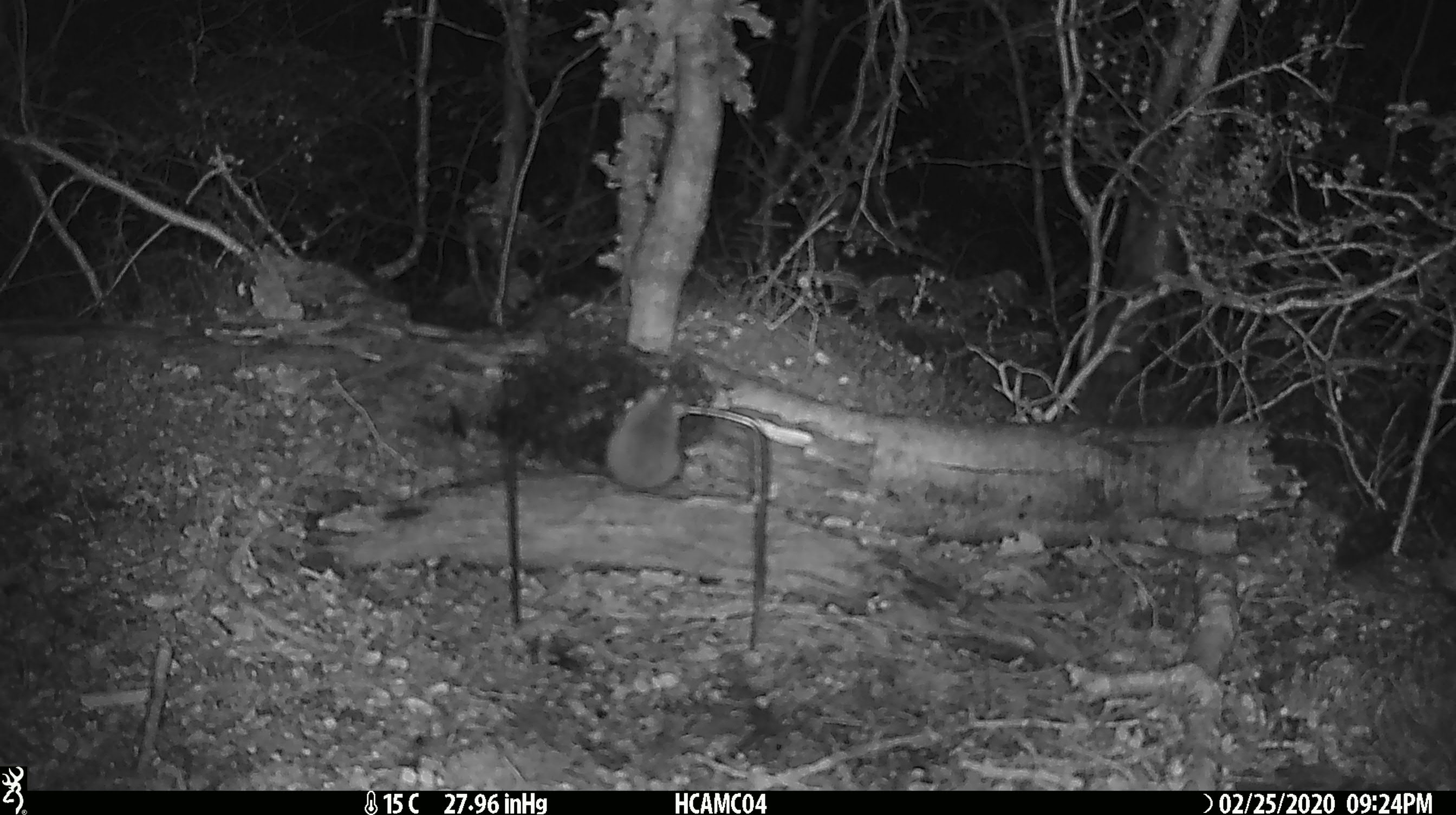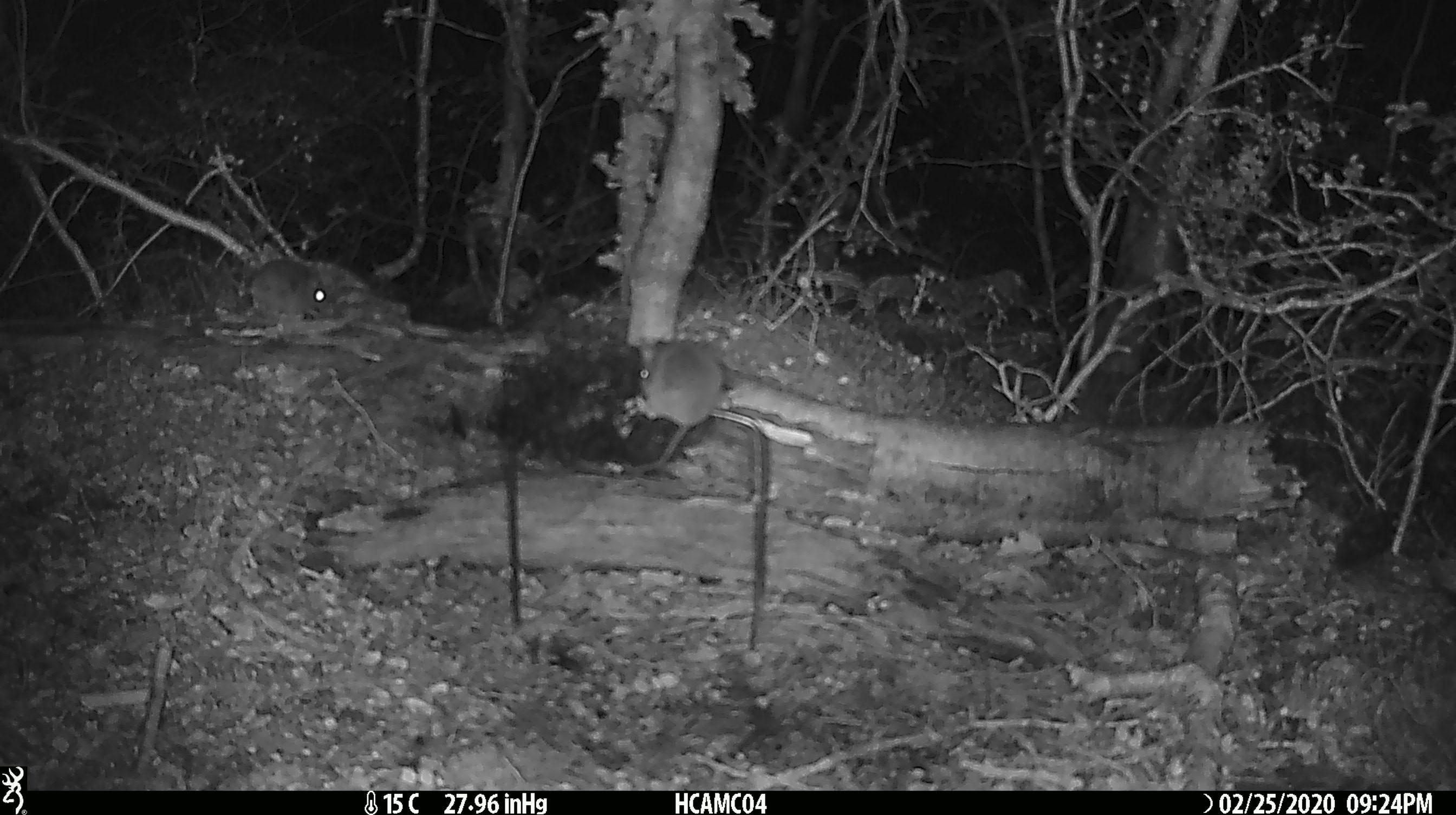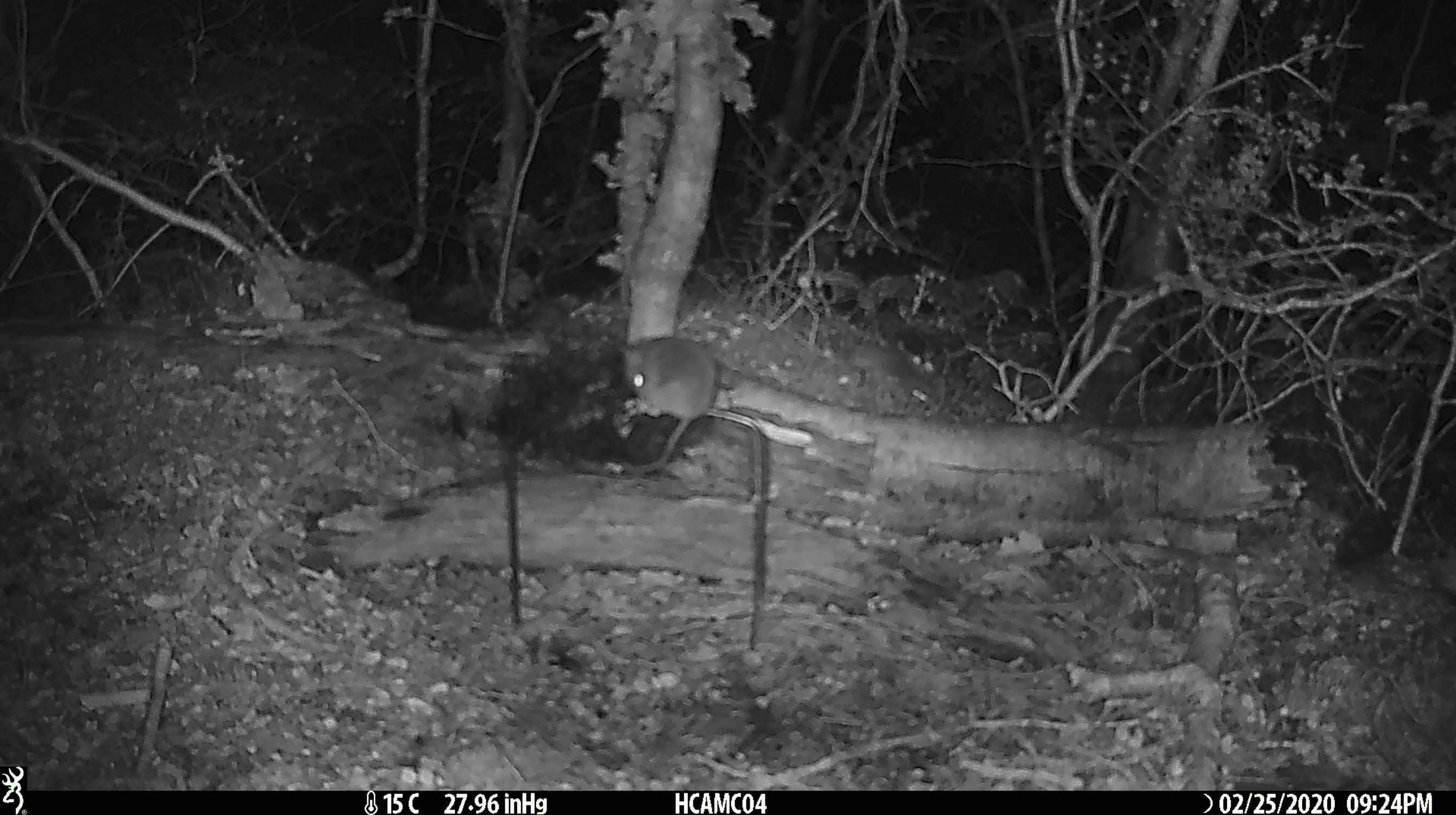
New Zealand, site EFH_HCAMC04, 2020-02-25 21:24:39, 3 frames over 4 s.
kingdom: Animalia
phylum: Chordata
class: Mammalia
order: Rodentia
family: Muridae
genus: Mus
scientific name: Mus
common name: mouse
Mouse (Mus).